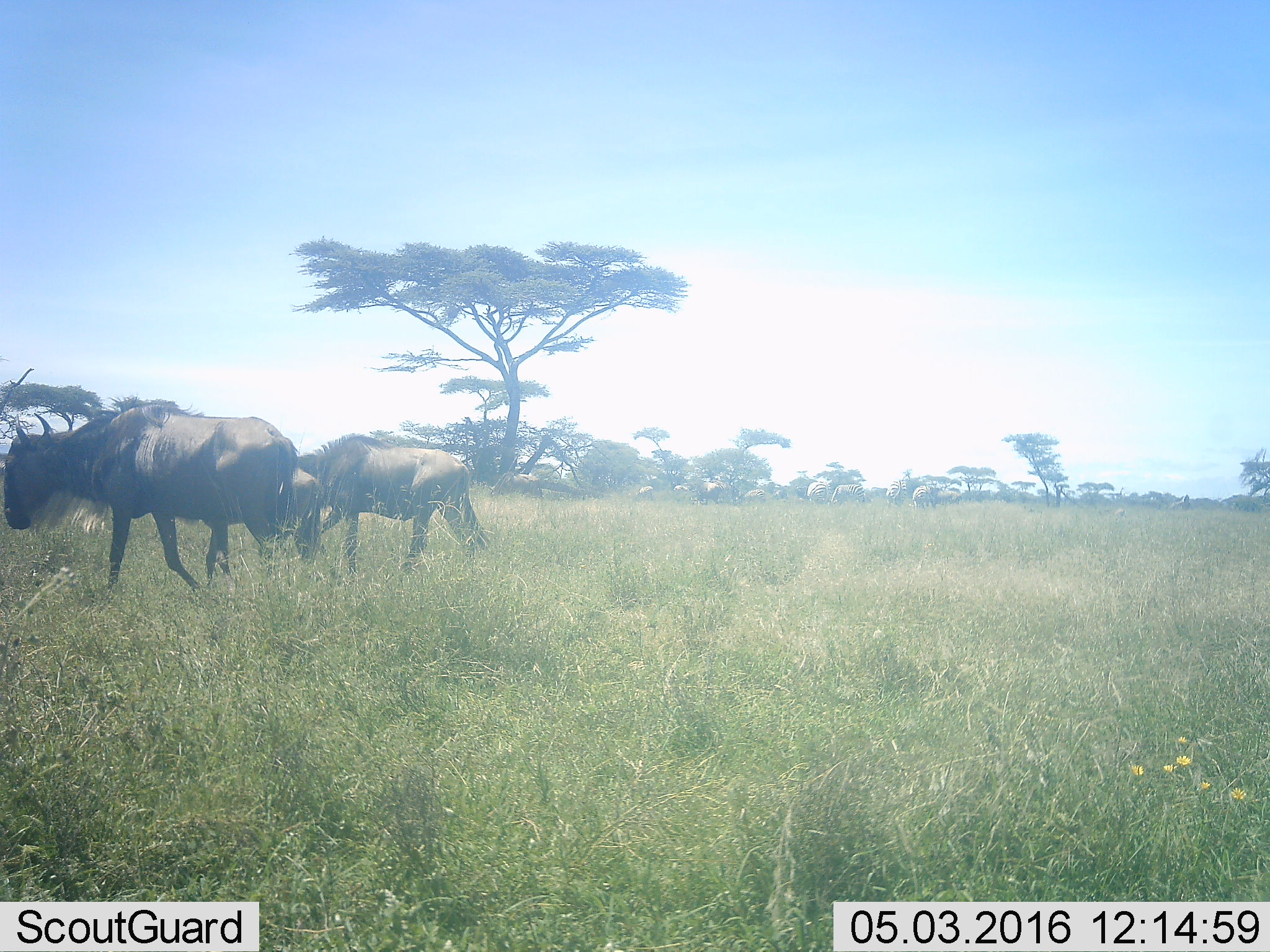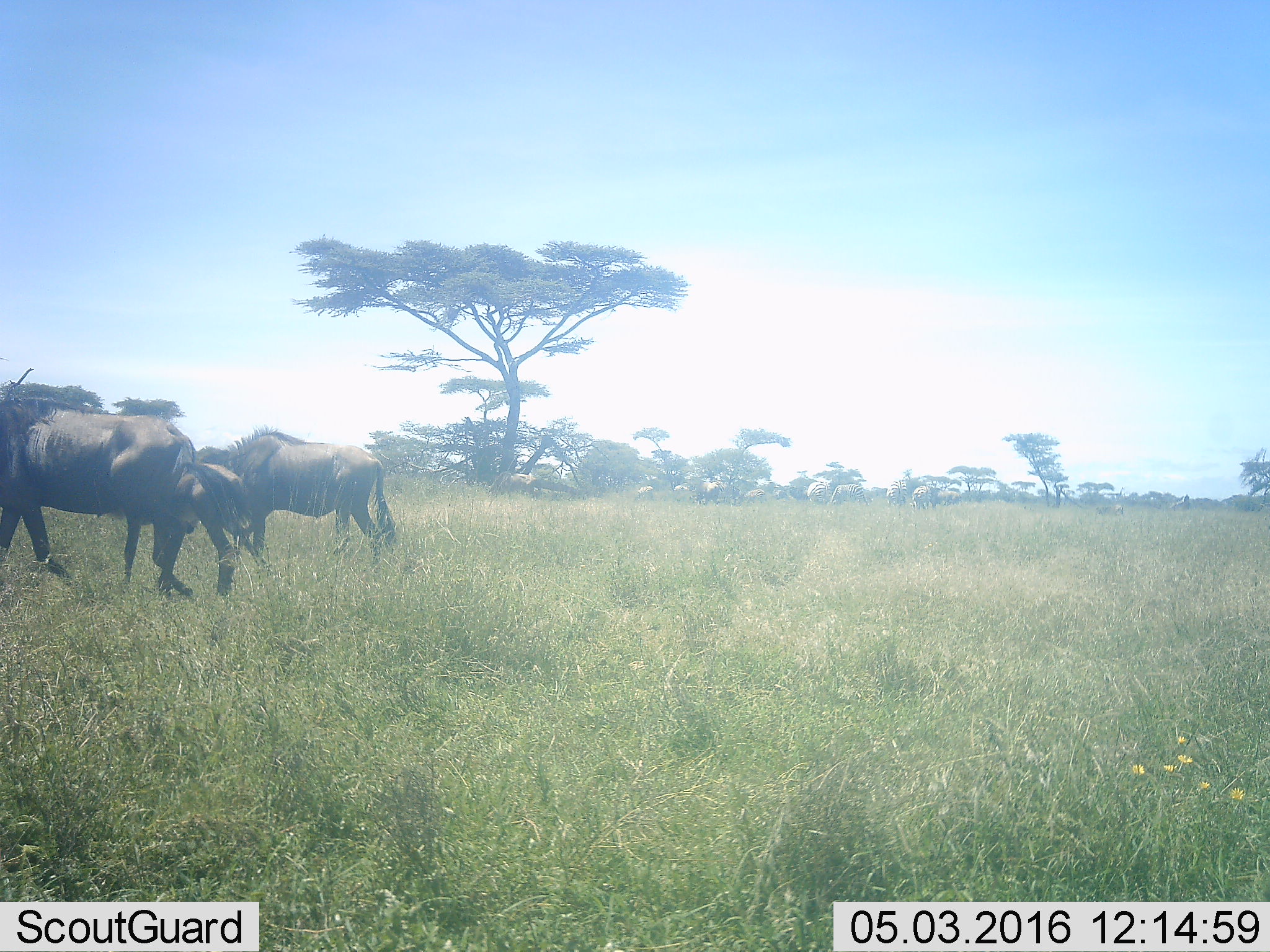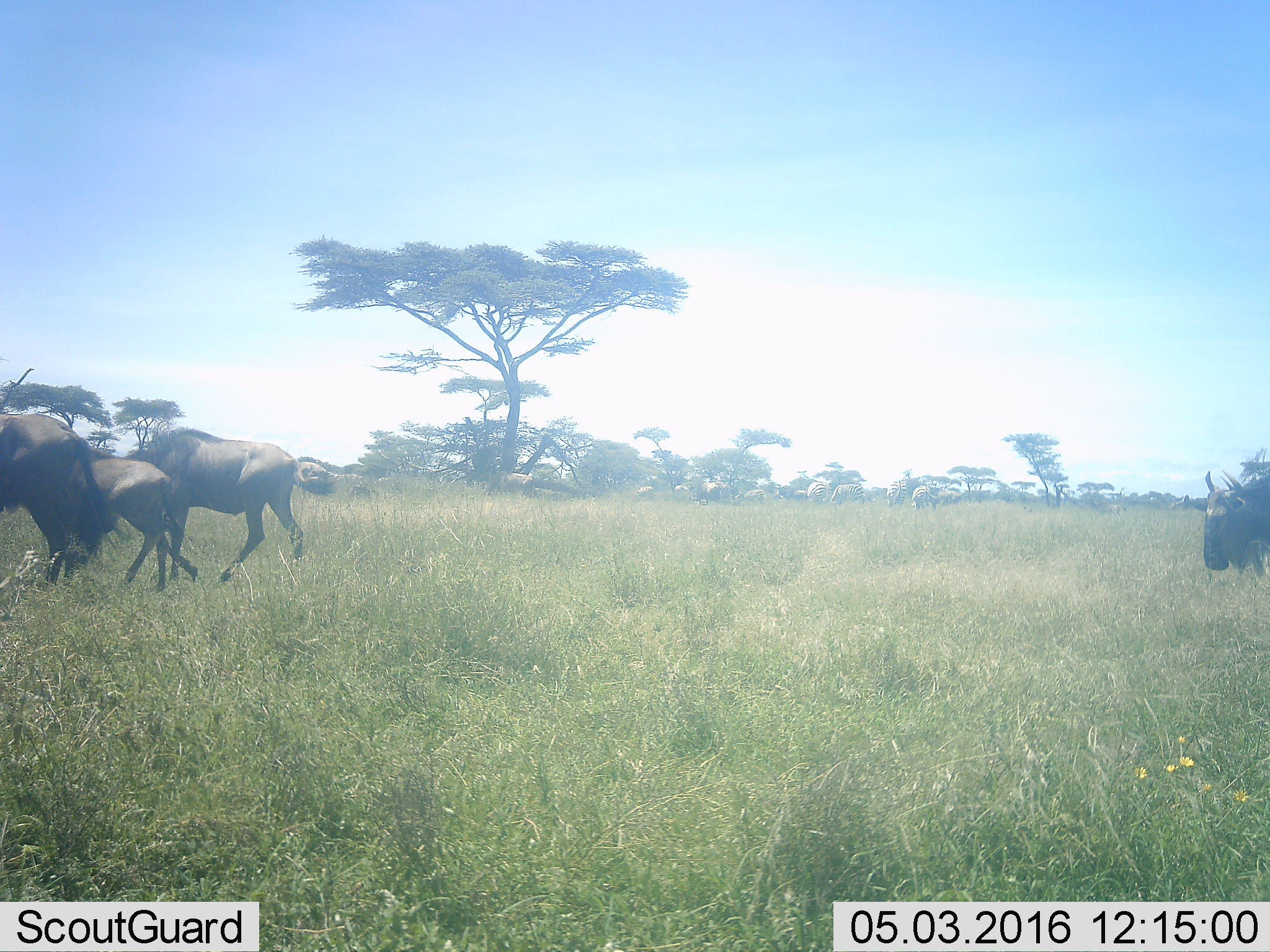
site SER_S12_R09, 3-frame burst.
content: unidentified animal